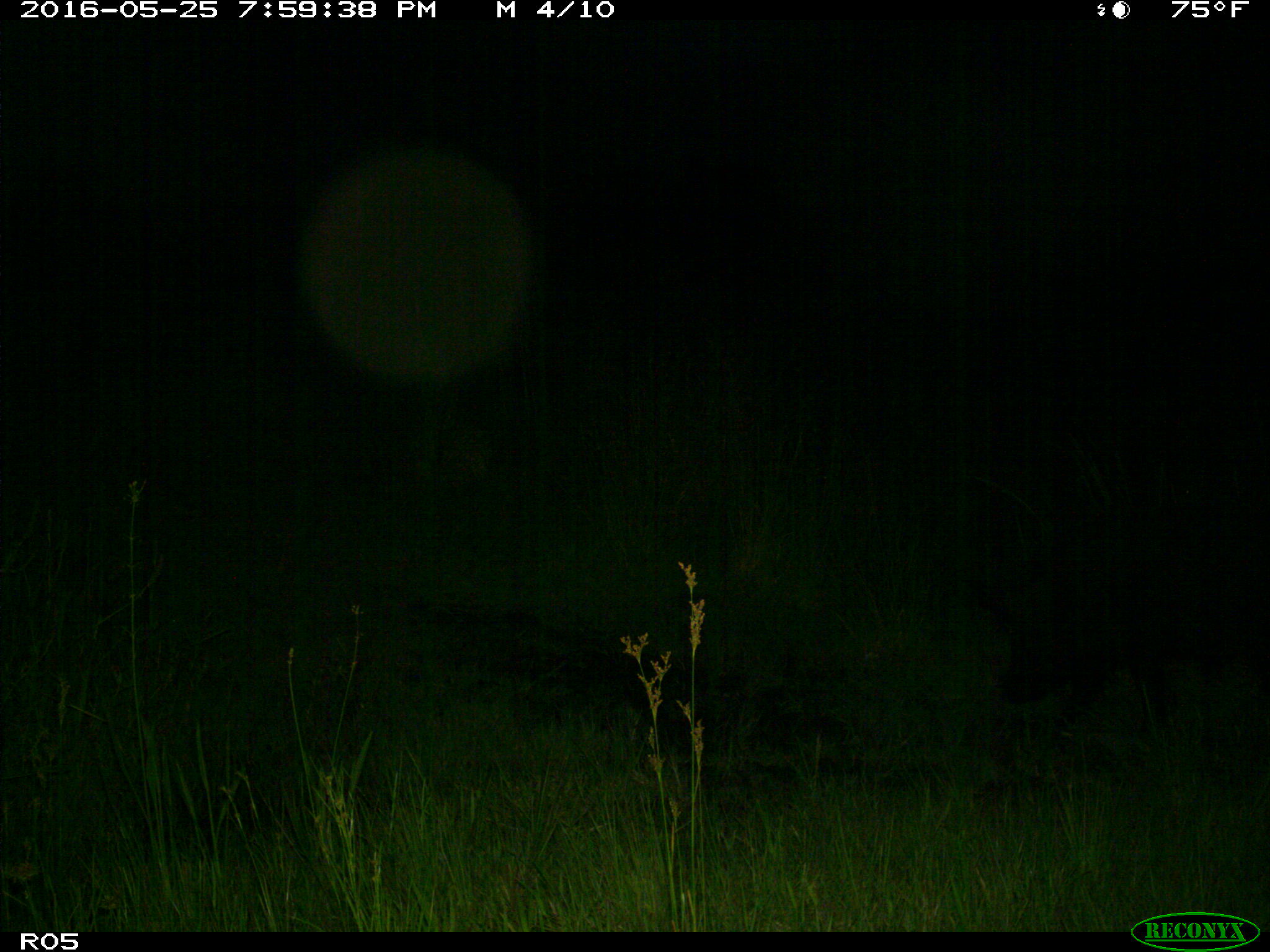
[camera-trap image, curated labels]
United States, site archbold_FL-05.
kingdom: Animalia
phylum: Chordata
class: Mammalia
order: Artiodactyla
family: Suidae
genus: Sus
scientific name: Sus scrofa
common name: wild boar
Sus scrofa (wild boar).